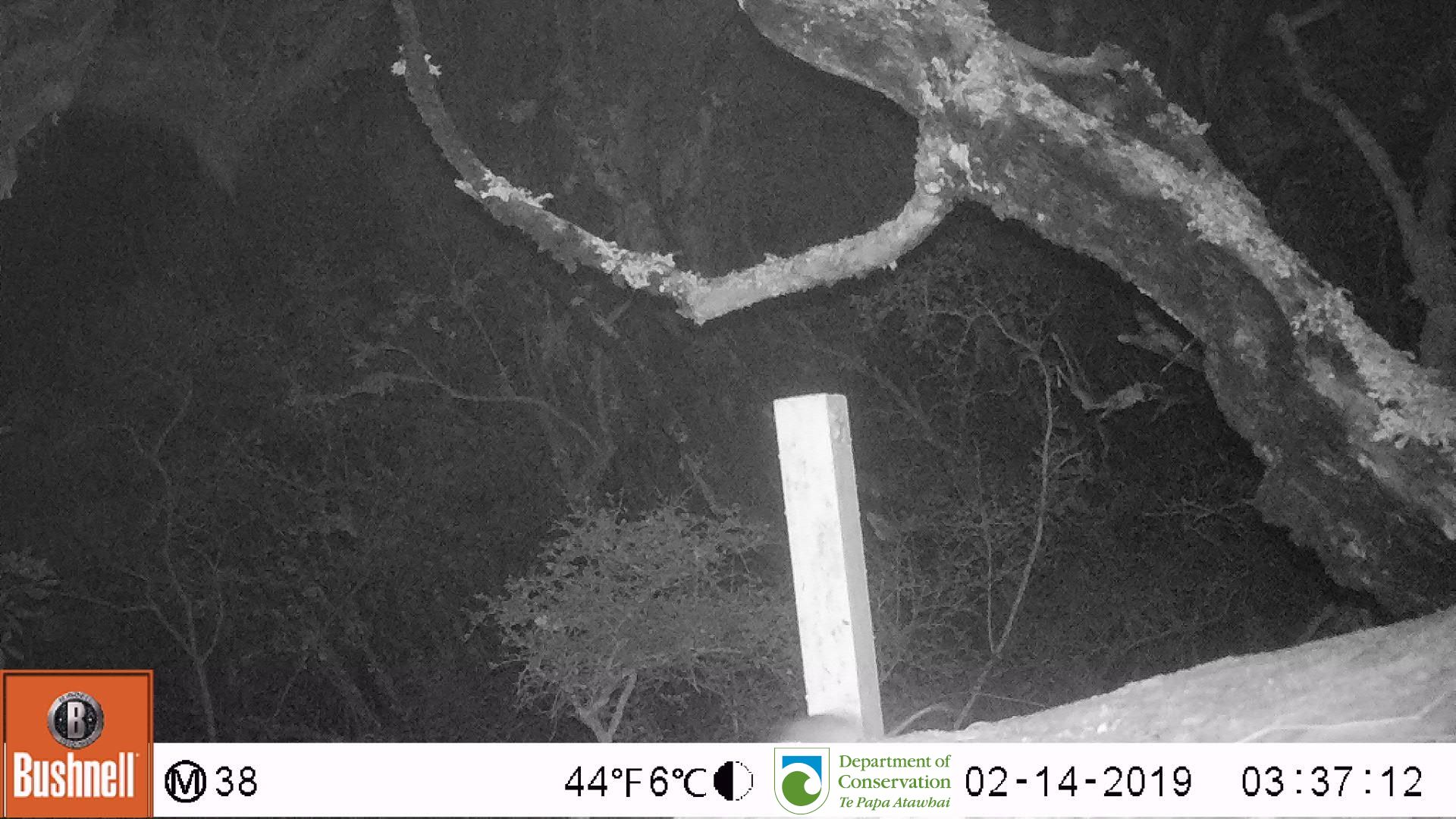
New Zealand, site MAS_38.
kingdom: Animalia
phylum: Chordata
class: Mammalia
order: Rodentia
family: Muridae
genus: Mus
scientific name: Mus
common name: mouse